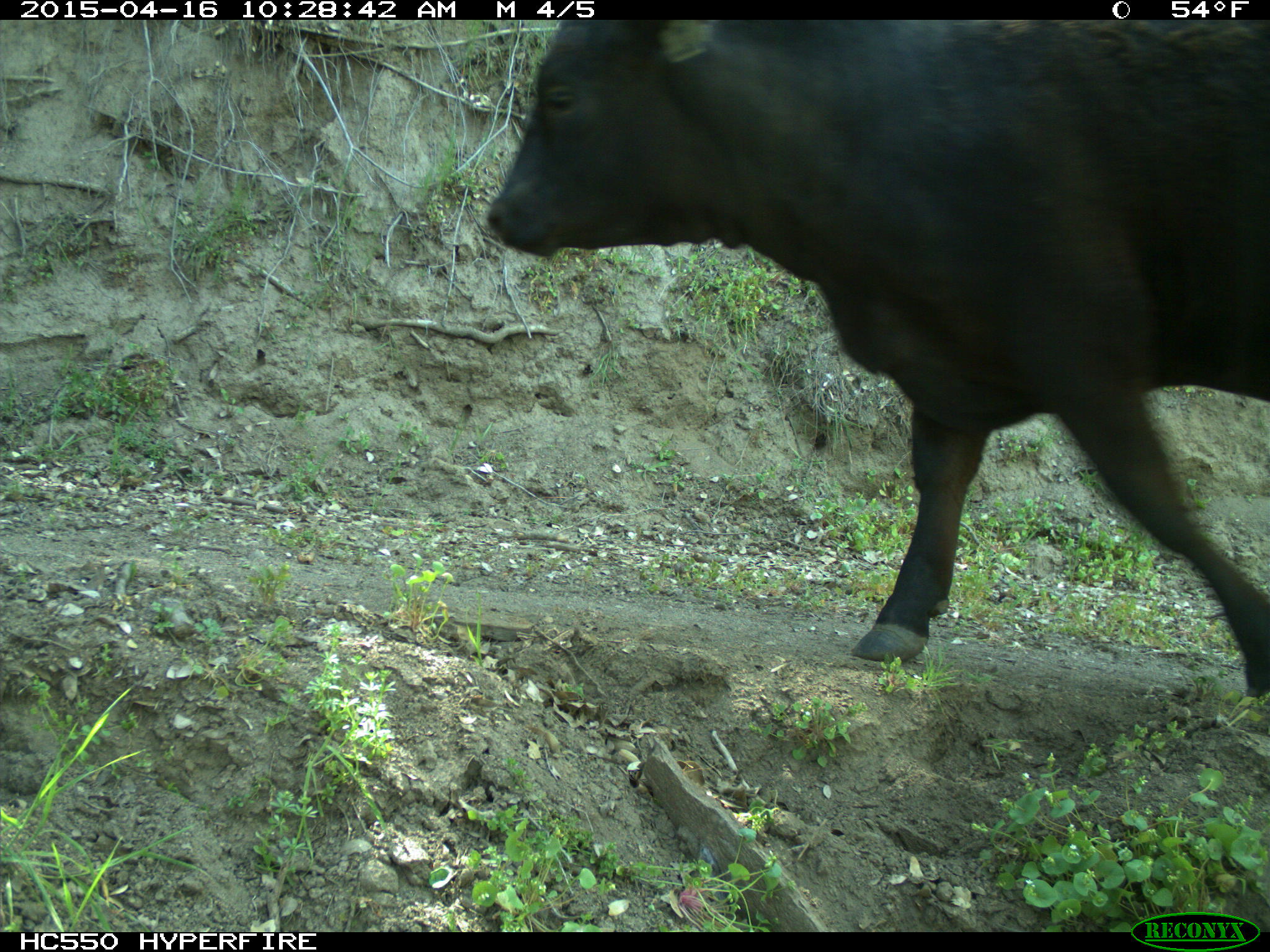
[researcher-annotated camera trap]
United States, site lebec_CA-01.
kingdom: Animalia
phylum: Chordata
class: Mammalia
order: Artiodactyla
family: Bovidae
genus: Bos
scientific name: Bos taurus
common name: domestic cow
Bos taurus (domestic cow).